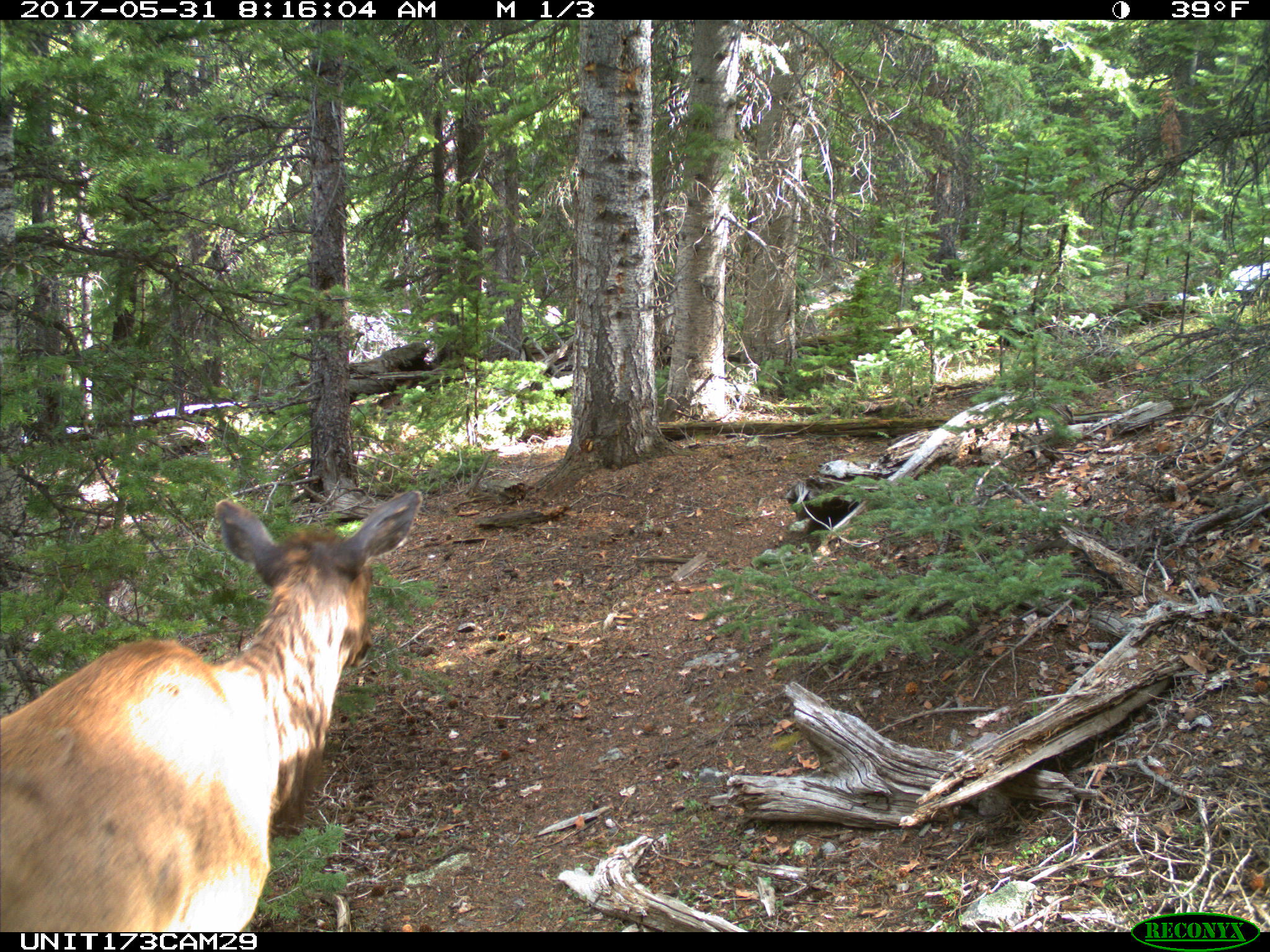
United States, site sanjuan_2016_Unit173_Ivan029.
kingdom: Animalia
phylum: Chordata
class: Mammalia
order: Artiodactyla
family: Cervidae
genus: Cervus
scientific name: Cervus elaphus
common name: red deer